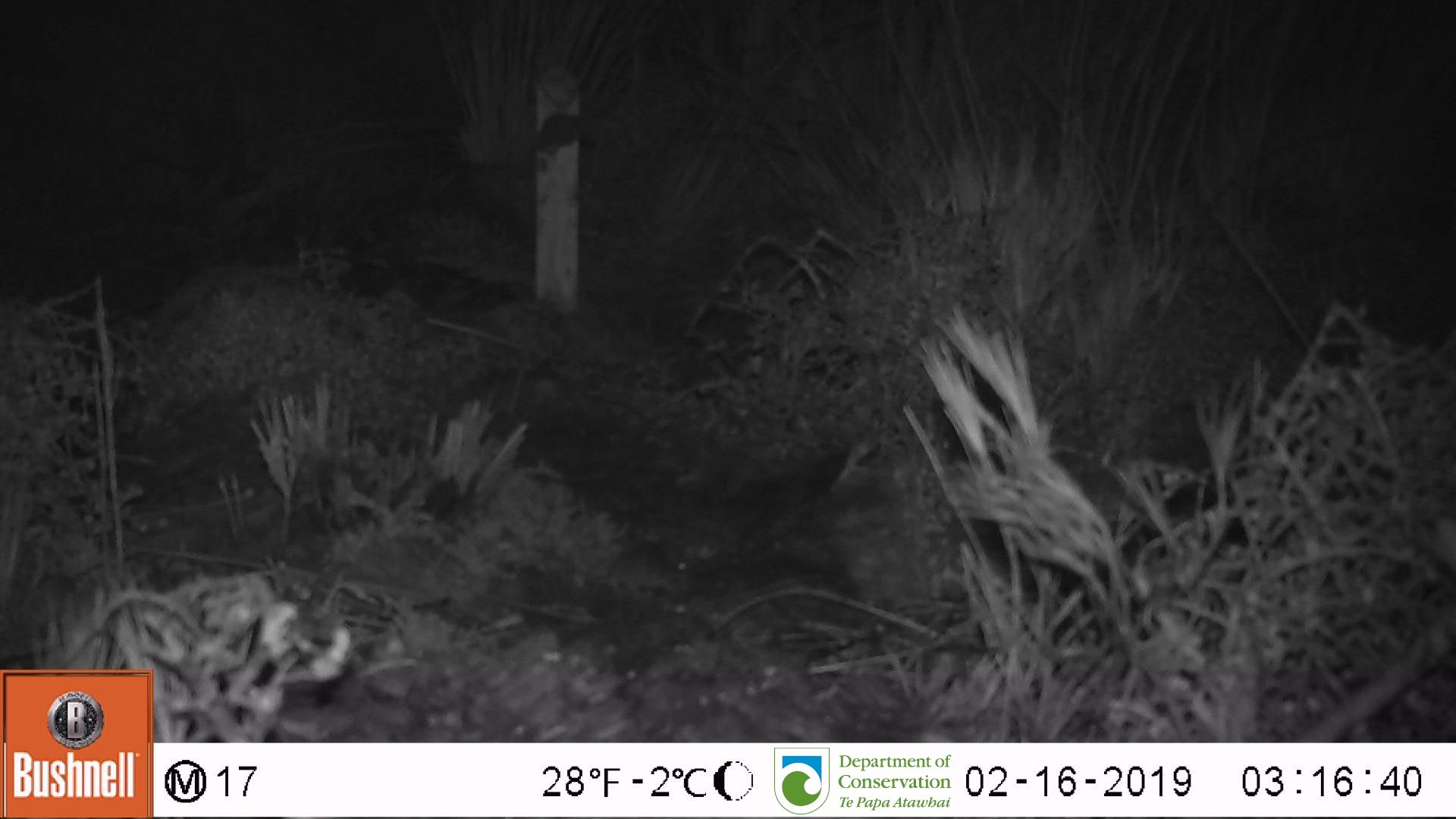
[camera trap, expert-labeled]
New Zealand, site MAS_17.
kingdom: Animalia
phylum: Chordata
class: Mammalia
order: Rodentia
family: Muridae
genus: Mus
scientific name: Mus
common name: mouse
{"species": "mouse (Mus)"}